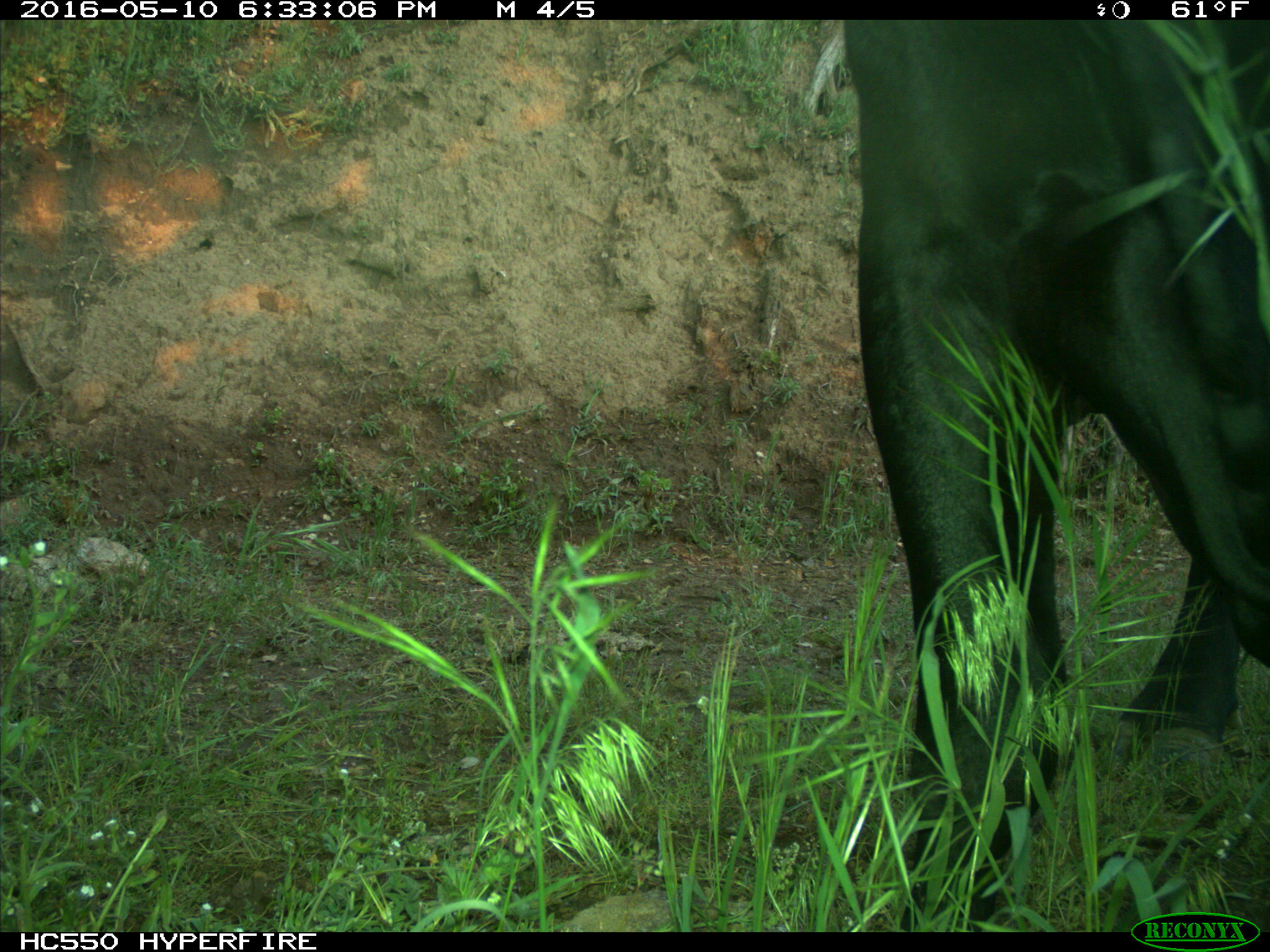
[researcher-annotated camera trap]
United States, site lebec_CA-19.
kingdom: Animalia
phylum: Chordata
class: Mammalia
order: Artiodactyla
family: Bovidae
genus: Bos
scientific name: Bos taurus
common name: domestic cow